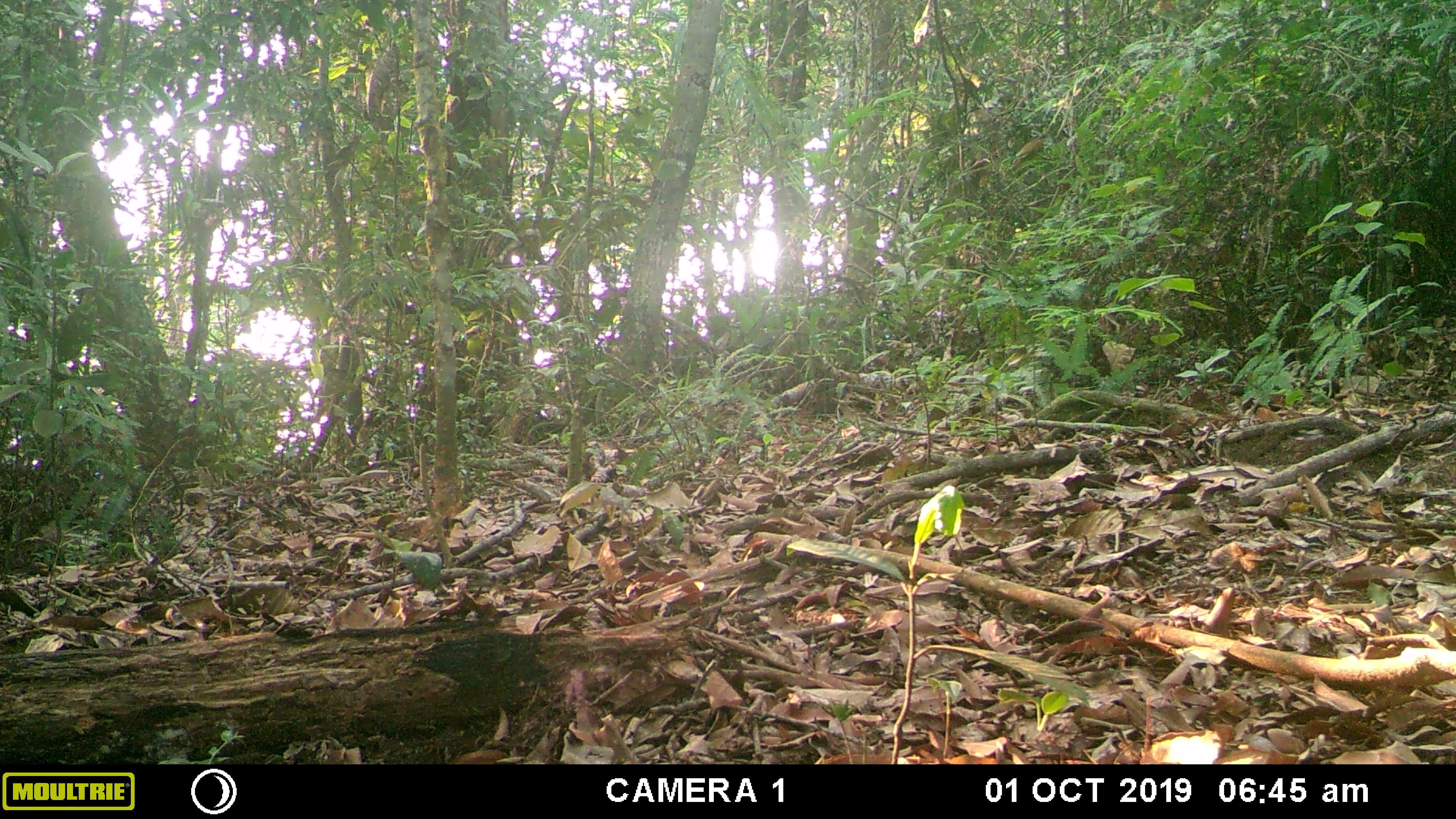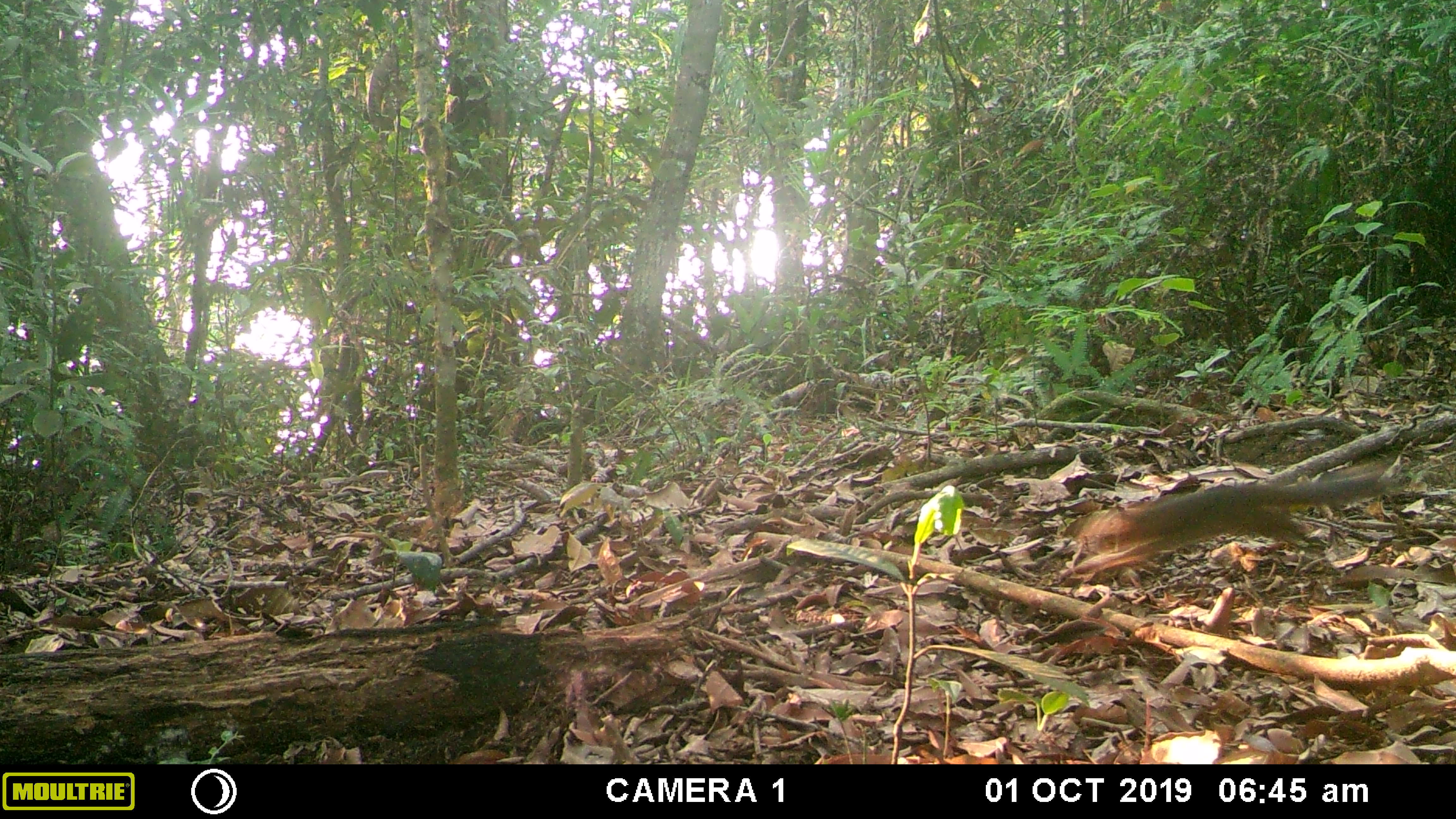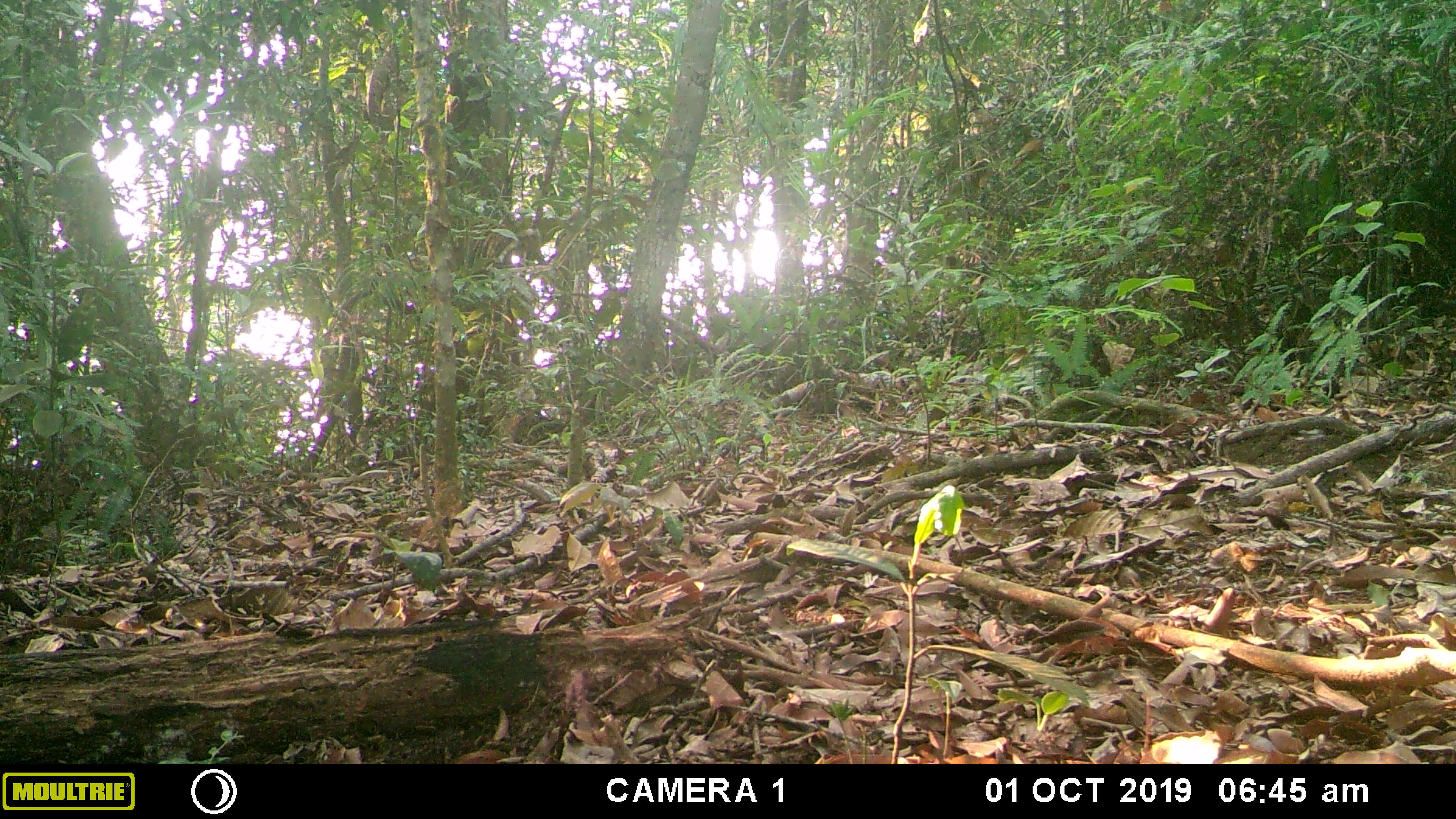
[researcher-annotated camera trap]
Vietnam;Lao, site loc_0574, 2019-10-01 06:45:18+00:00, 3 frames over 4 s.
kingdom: Animalia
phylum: Chordata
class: Mammalia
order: Rodentia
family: Sciuridae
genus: Dremomys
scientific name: Dremomys rufigenis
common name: red-cheeked squirrel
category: red cheeked squirrel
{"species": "red cheeked squirrel (red-cheeked squirrel) (Dremomys rufigenis)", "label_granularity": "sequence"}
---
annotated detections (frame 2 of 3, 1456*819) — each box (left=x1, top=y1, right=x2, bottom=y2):
red cheeked squirrel: (left=1059, top=461, right=1396, bottom=576)